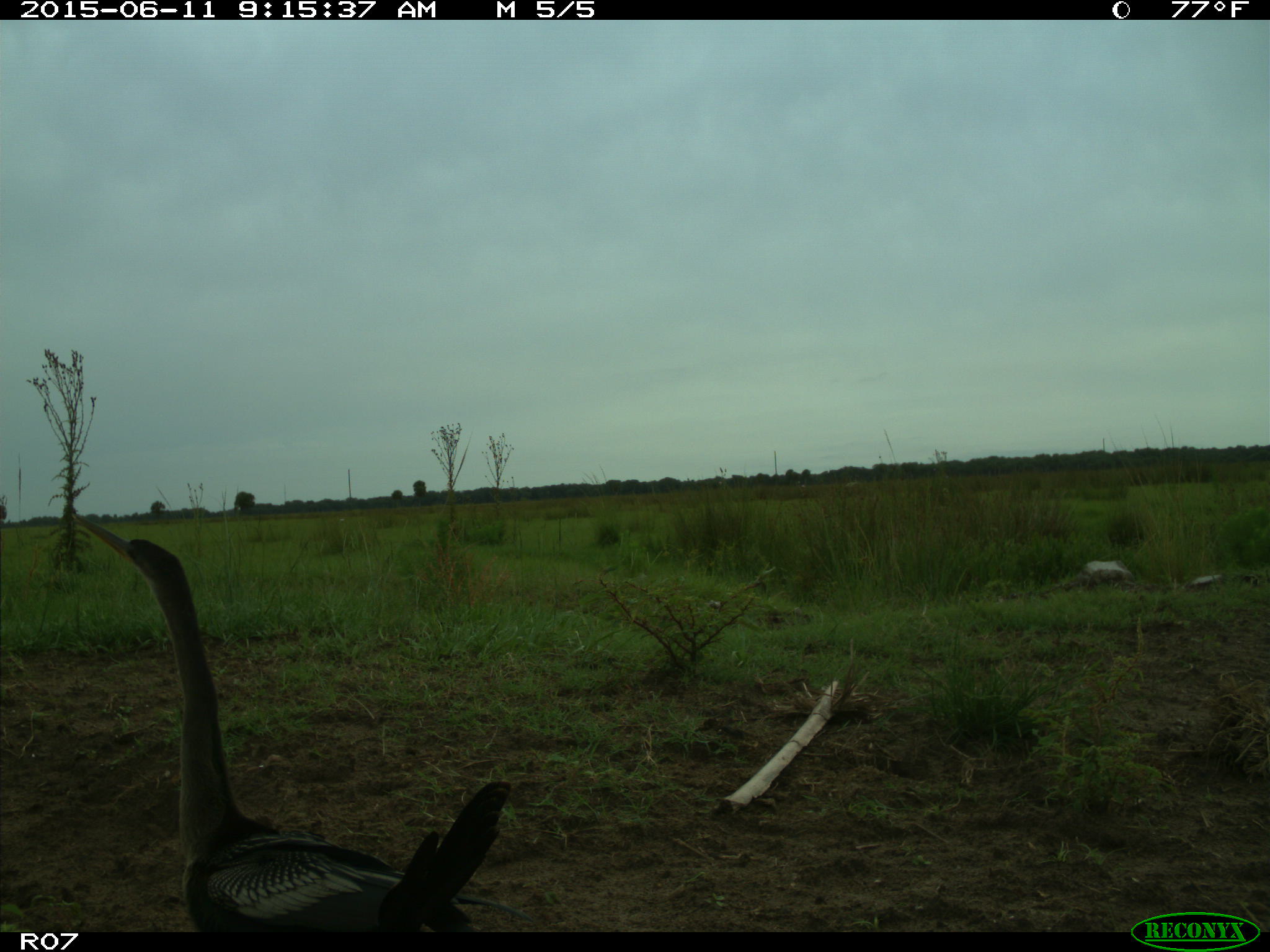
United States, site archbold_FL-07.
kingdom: Animalia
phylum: Chordata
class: Aves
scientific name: Aves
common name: birds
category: unidentified bird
Unidentified bird (birds) (Aves).